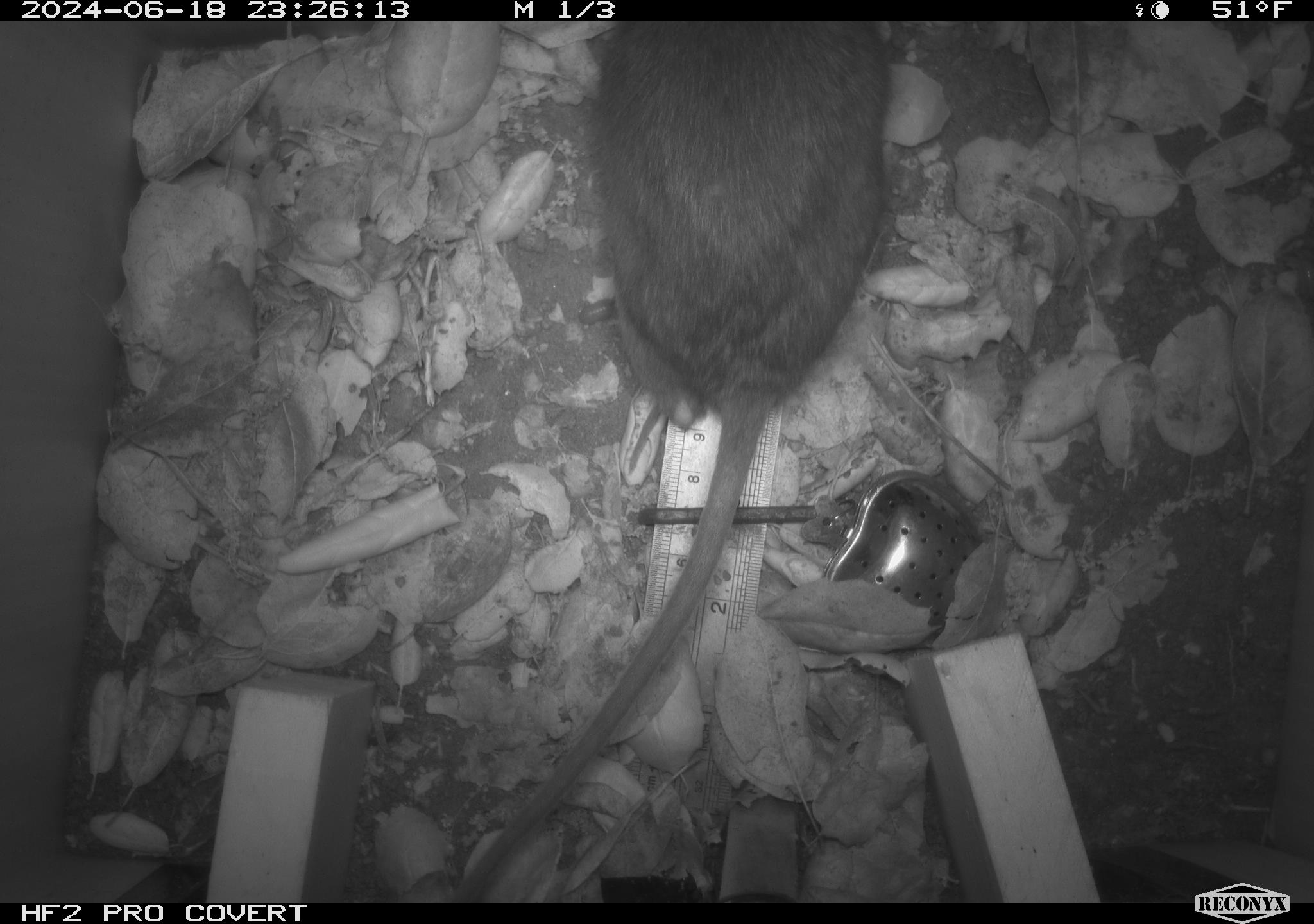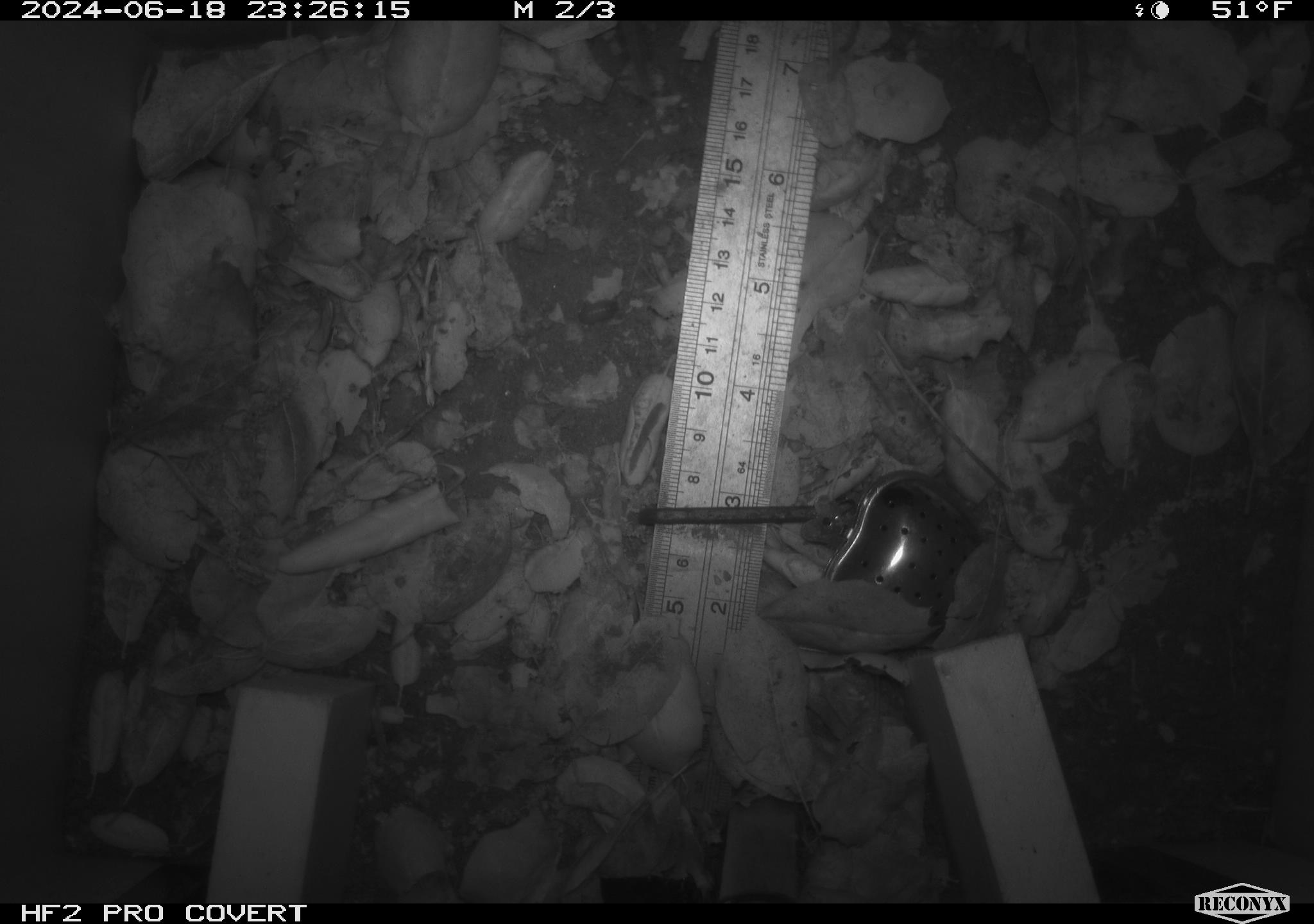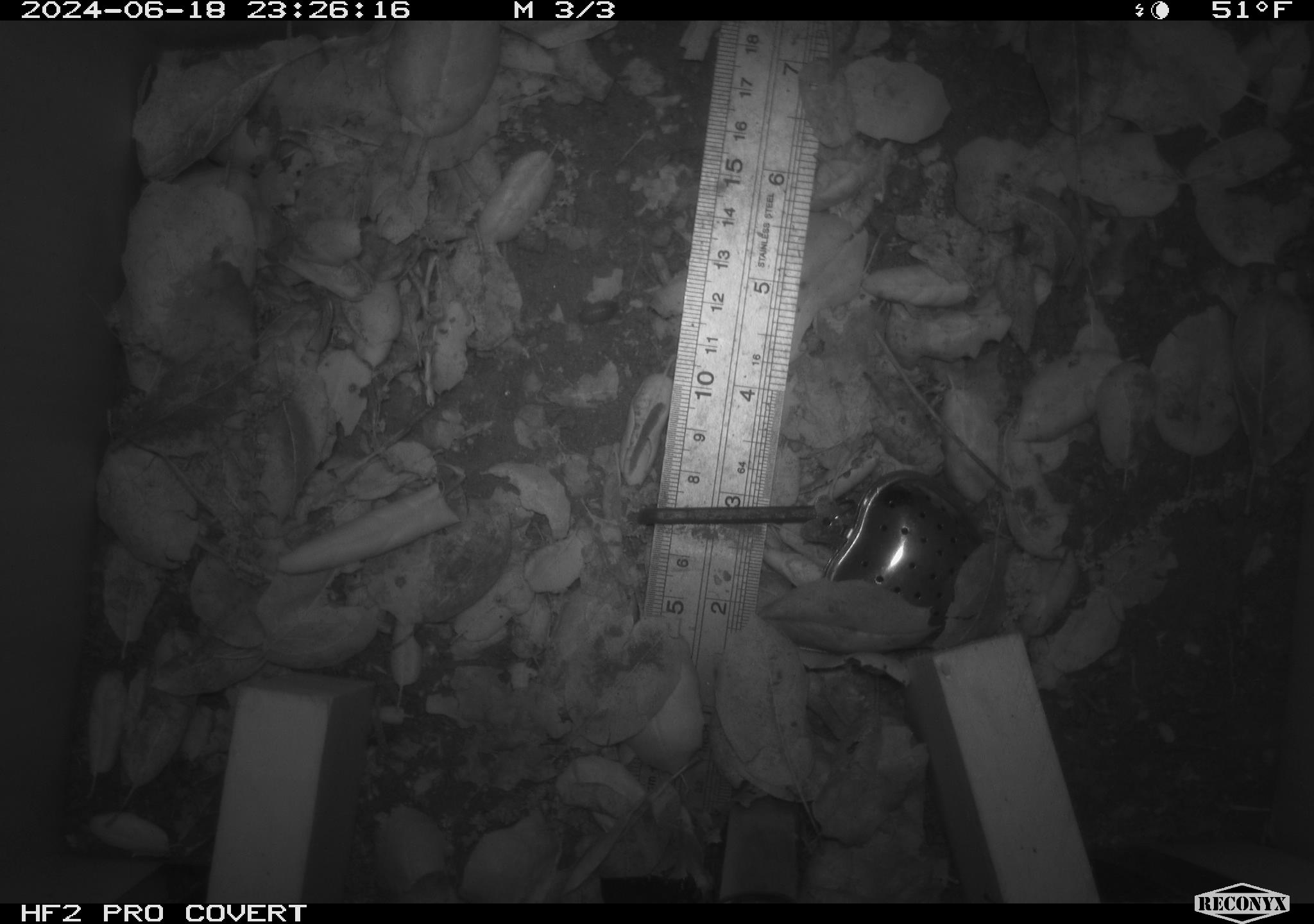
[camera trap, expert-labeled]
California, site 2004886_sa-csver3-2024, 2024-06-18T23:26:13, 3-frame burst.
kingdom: Animalia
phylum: Chordata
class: Mammalia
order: Rodentia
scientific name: Rodentia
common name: rodent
Rodent (Rodentia).